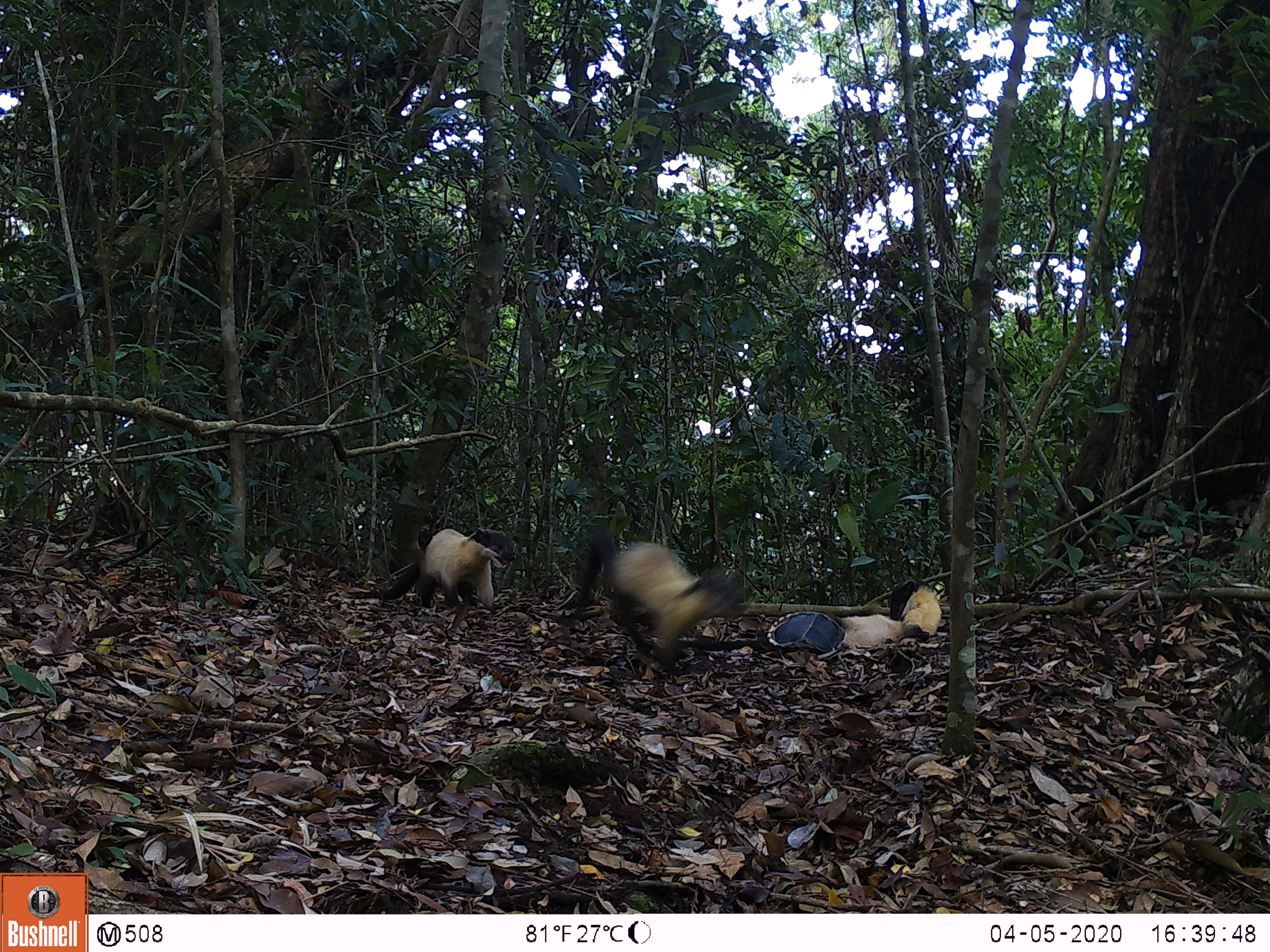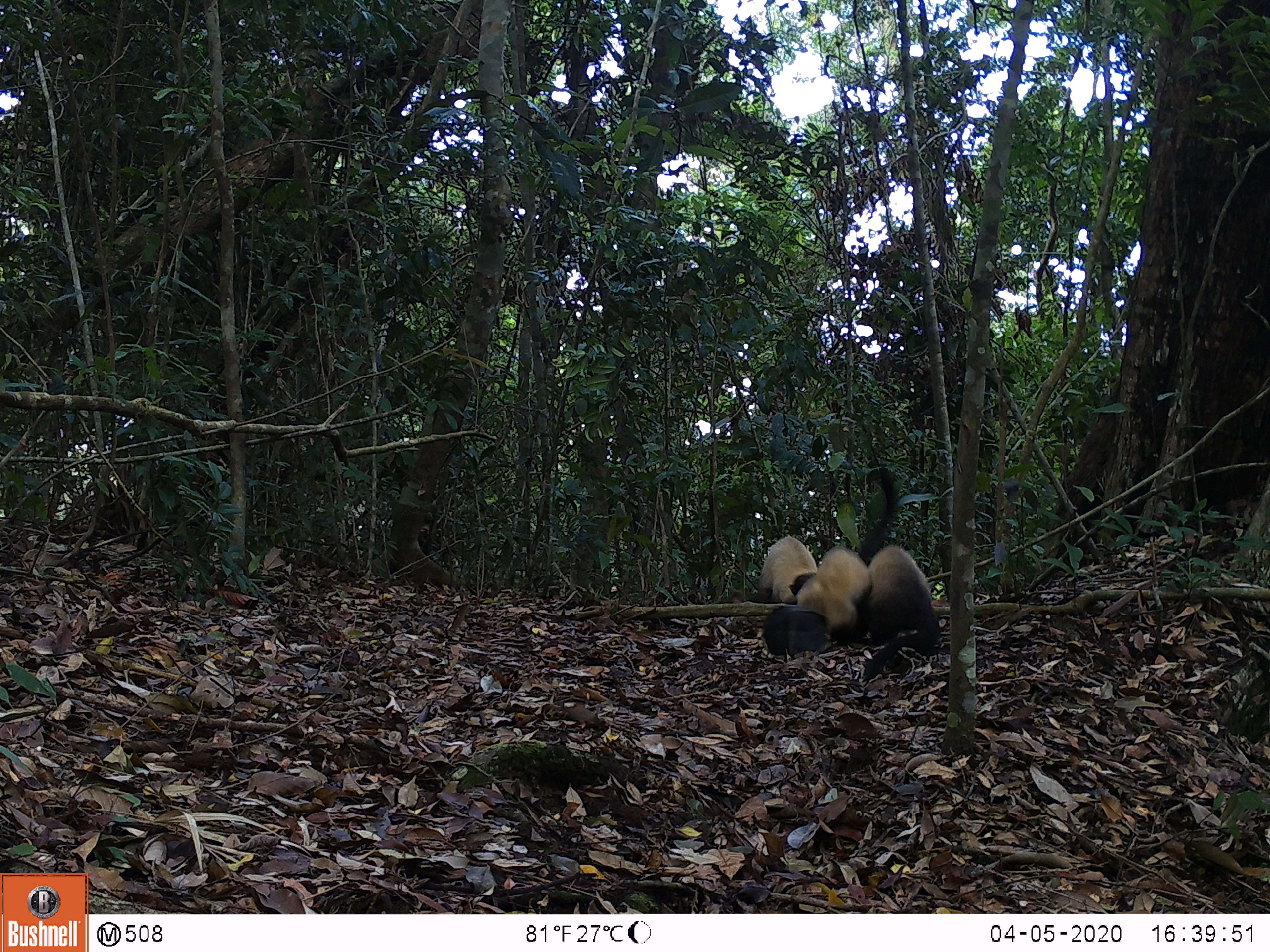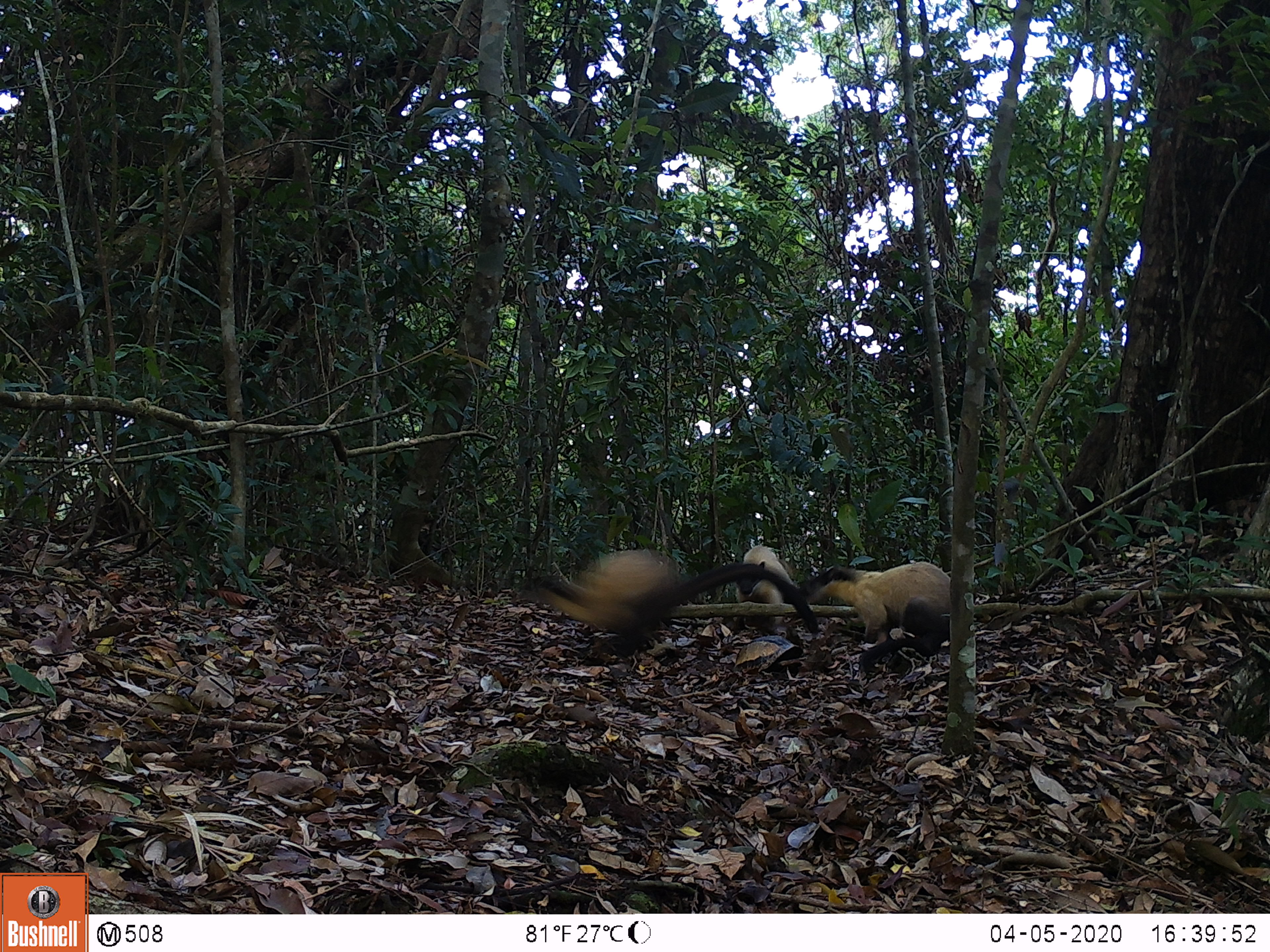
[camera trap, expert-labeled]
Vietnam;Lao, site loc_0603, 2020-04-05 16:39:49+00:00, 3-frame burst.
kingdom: Animalia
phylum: Chordata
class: Mammalia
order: Carnivora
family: Mustelidae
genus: Martes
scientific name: Martes flavigula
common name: yellow-throated marten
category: yellow throated marten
Yellow throated marten (yellow-throated marten) (Martes flavigula). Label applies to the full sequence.